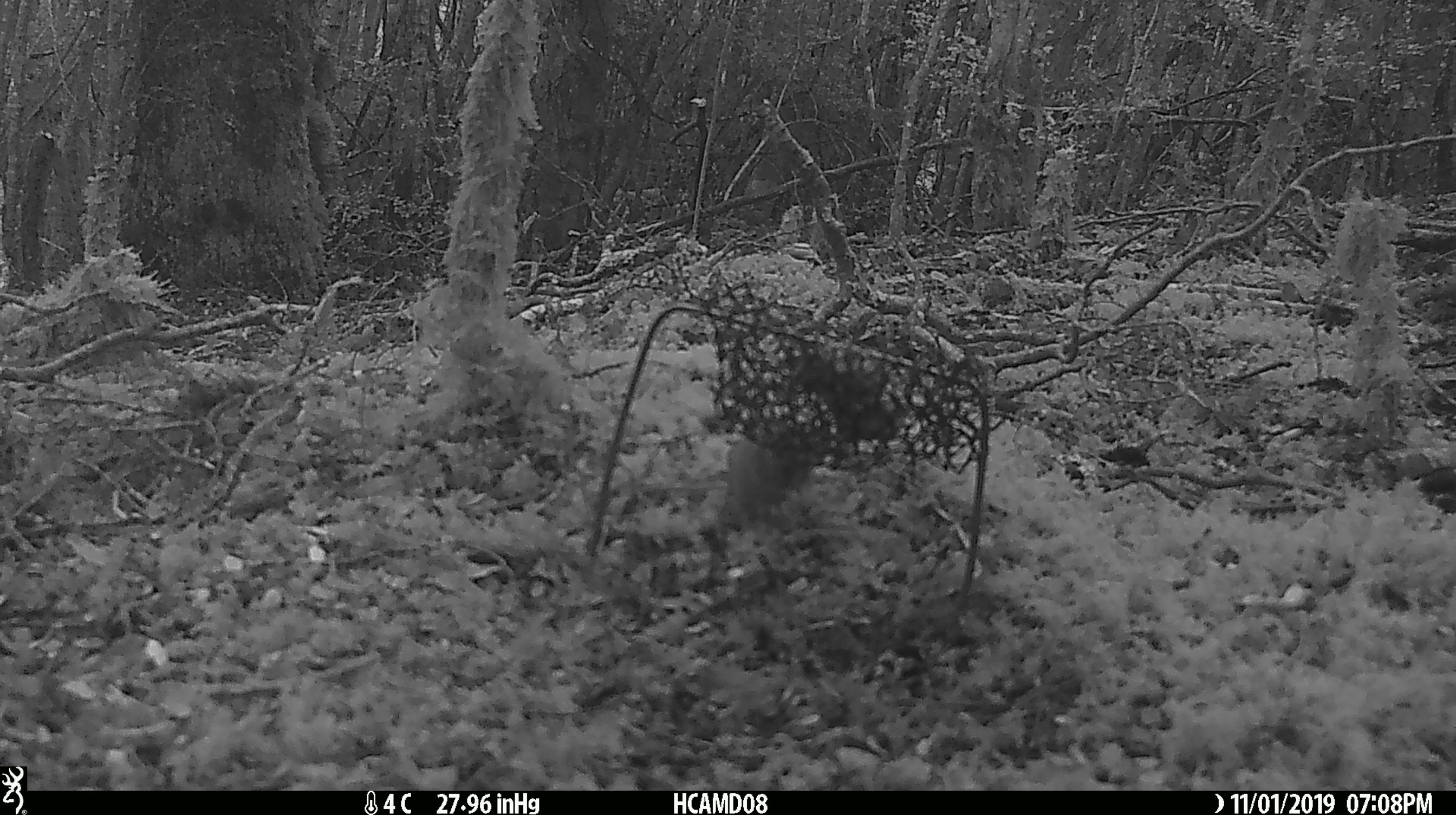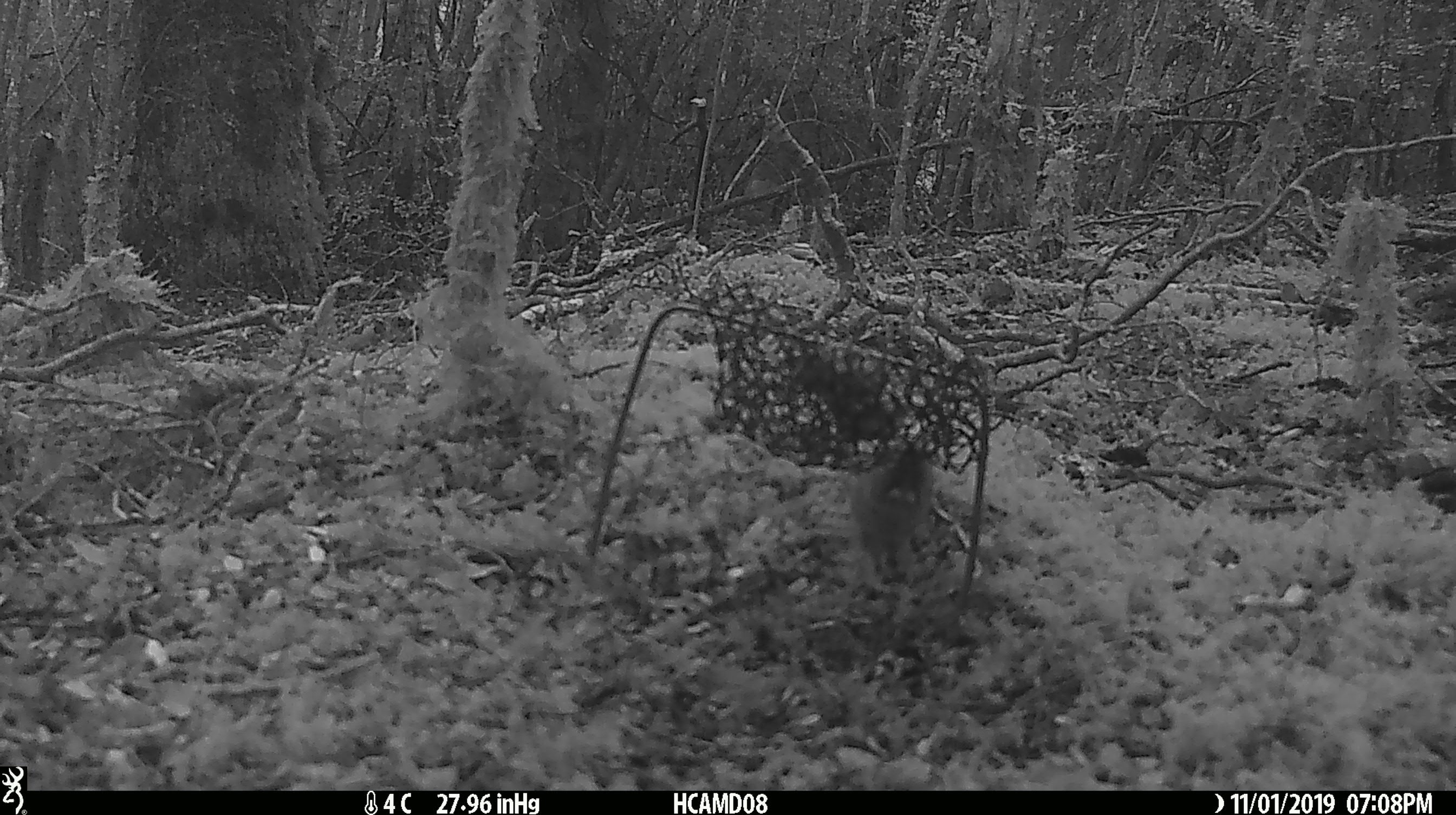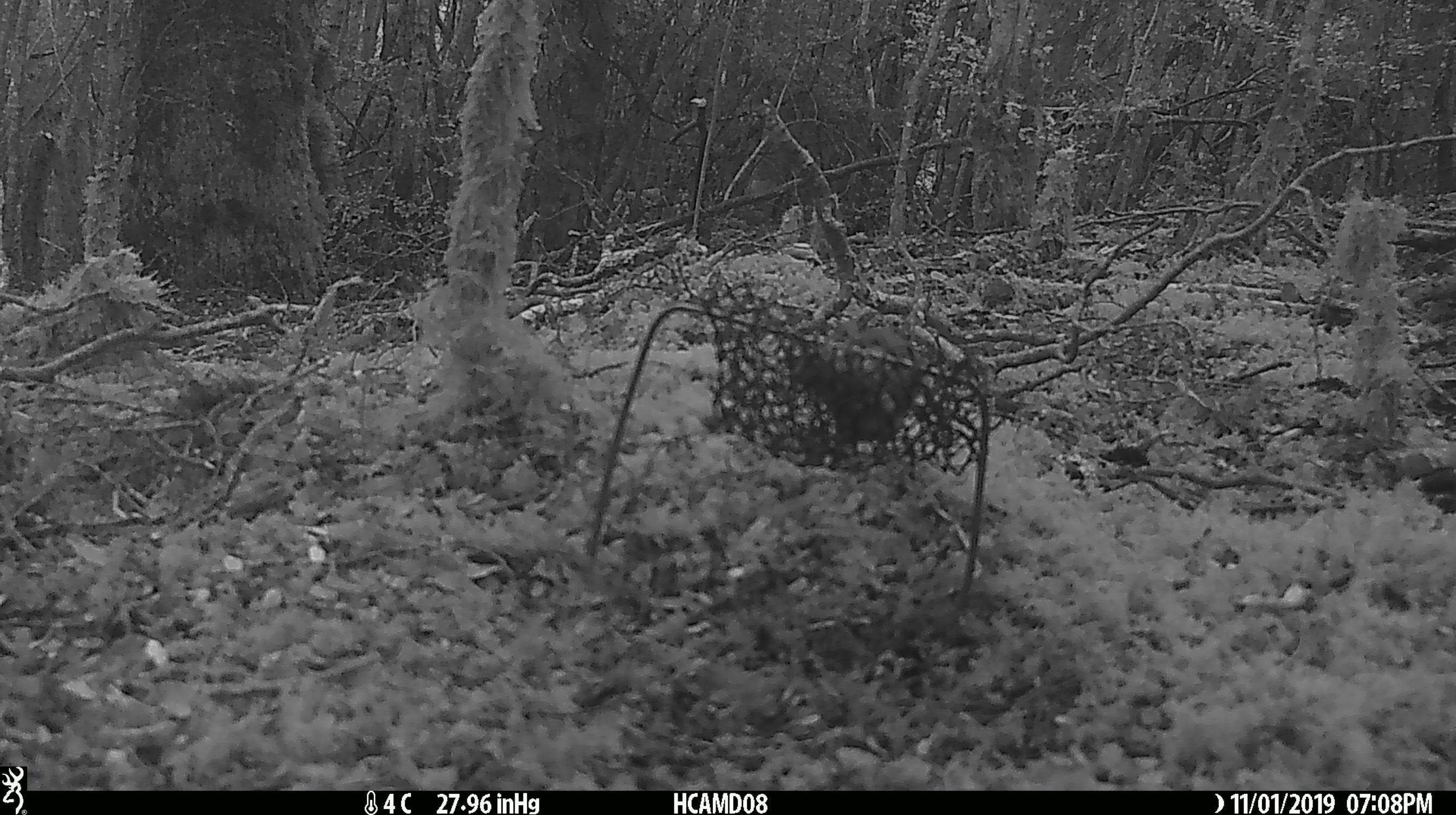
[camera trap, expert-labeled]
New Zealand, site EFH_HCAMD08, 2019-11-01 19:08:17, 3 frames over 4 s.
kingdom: Animalia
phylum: Chordata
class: Mammalia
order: Rodentia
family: Muridae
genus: Mus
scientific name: Mus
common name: mouse